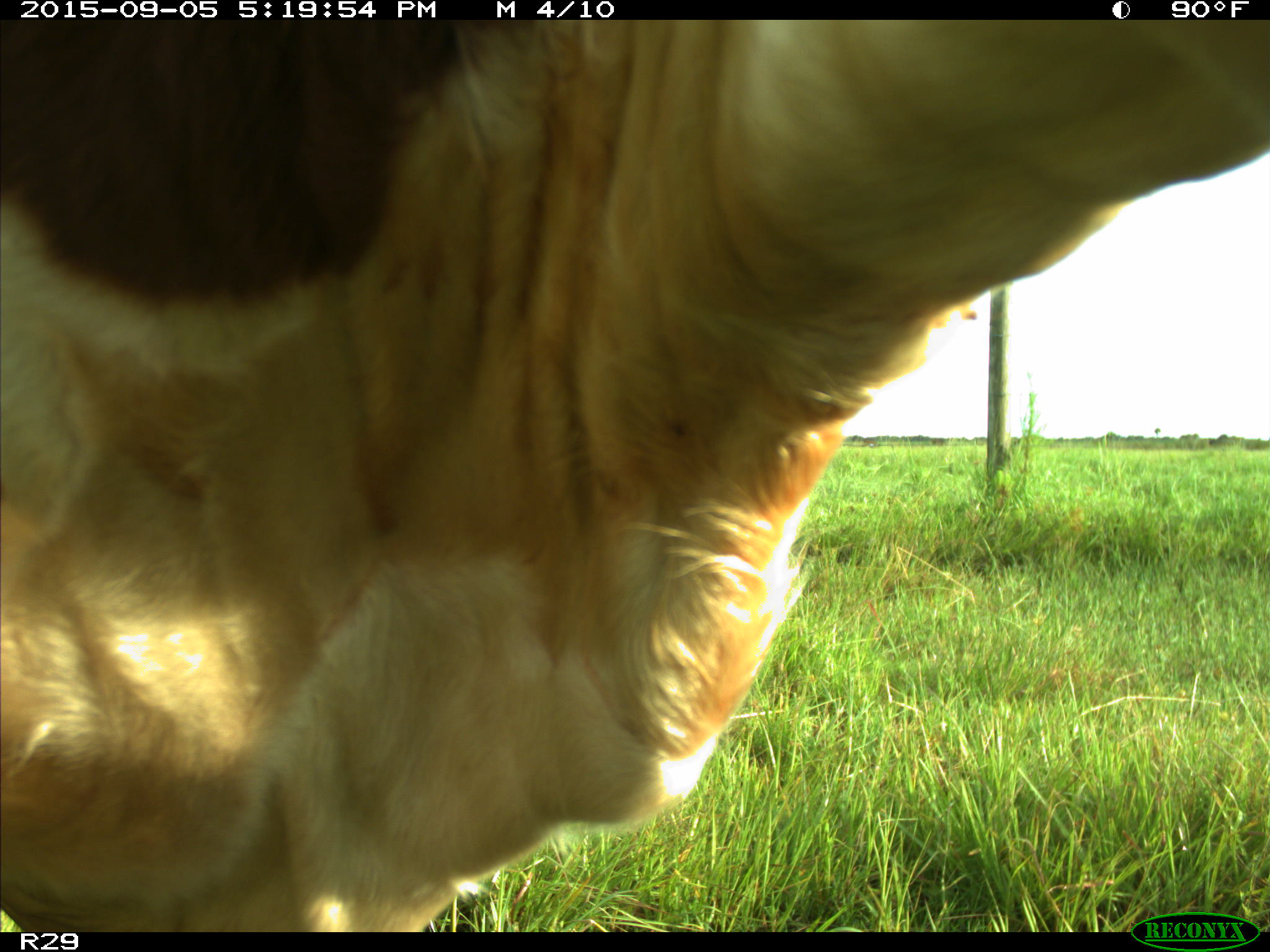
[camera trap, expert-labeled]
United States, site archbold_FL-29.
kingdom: Animalia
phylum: Chordata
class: Mammalia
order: Artiodactyla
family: Bovidae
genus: Bos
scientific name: Bos taurus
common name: domestic cow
Bos taurus (domestic cow).